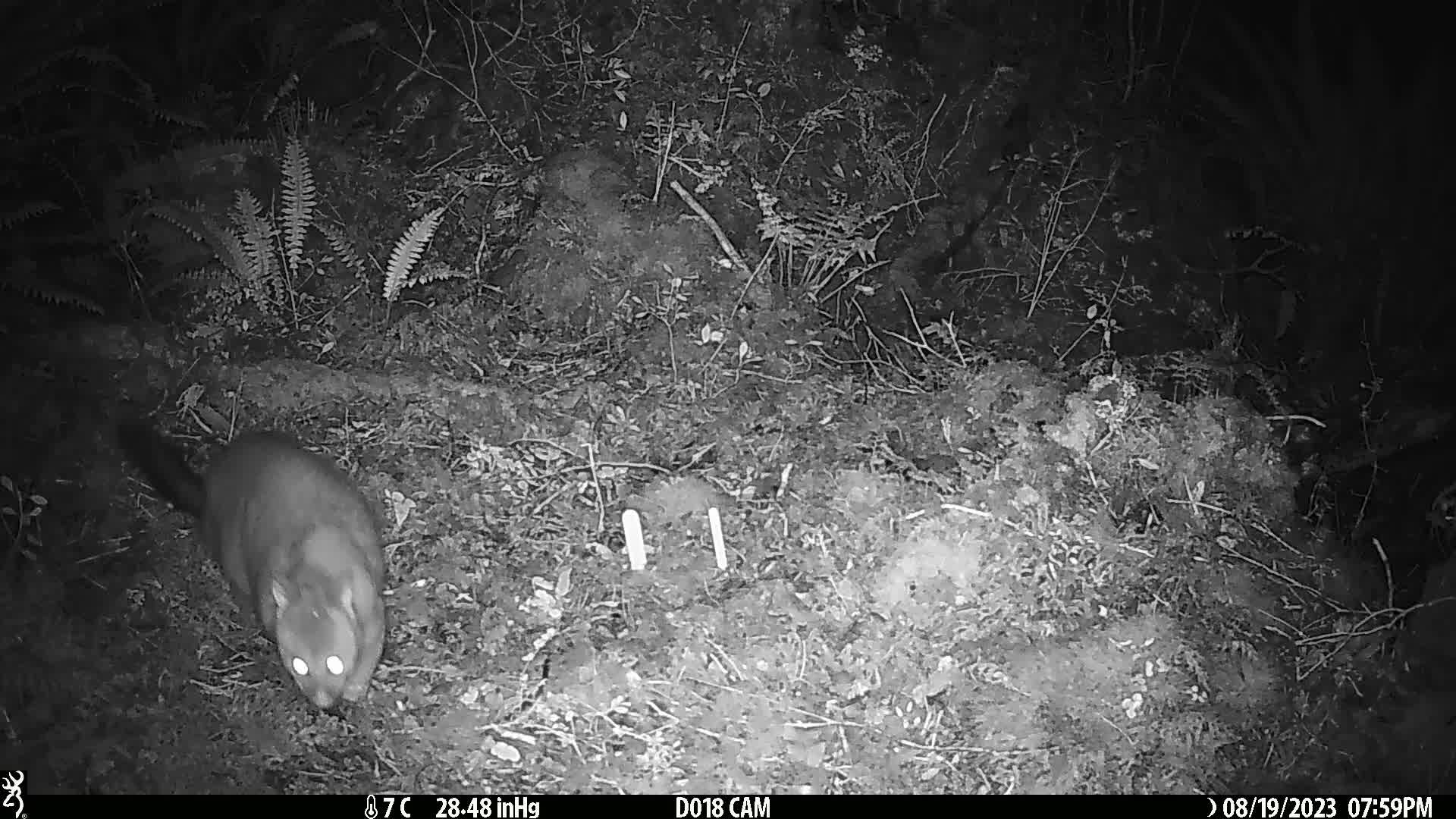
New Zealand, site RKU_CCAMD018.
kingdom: Animalia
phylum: Chordata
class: Mammalia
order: Diprotodontia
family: Phalangeridae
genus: Trichosurus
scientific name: Trichosurus vulpecula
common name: common brushtail possum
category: possum